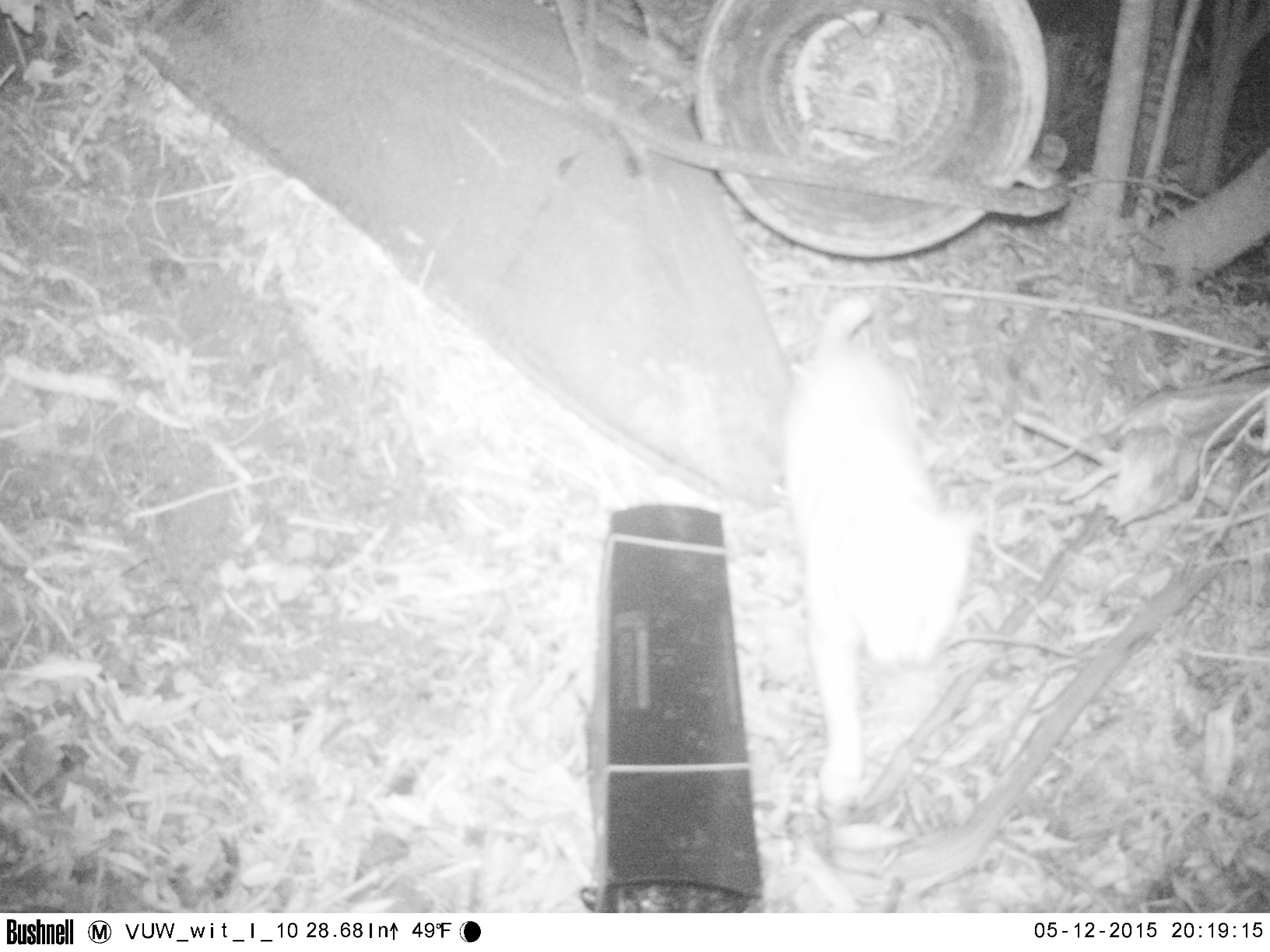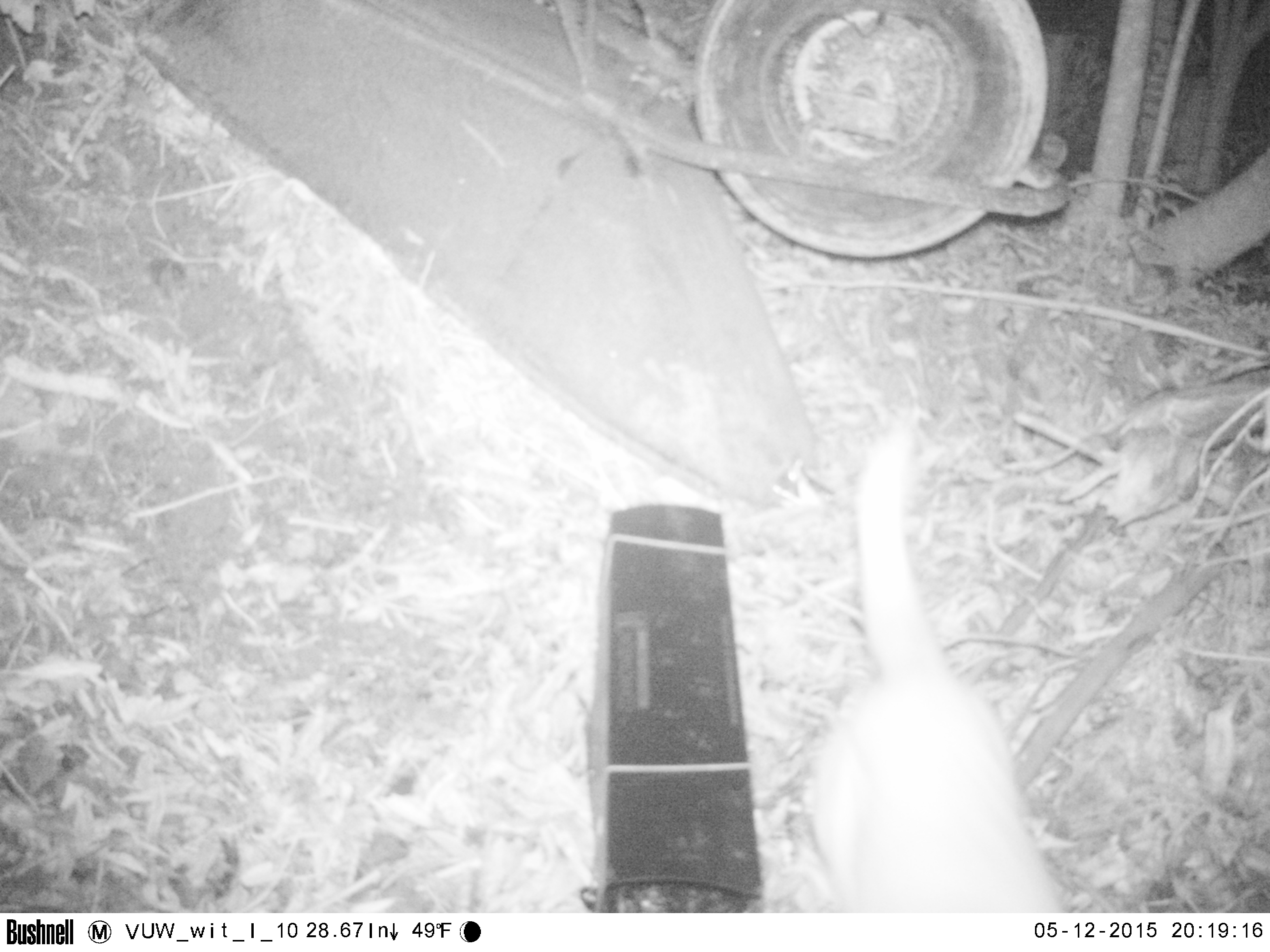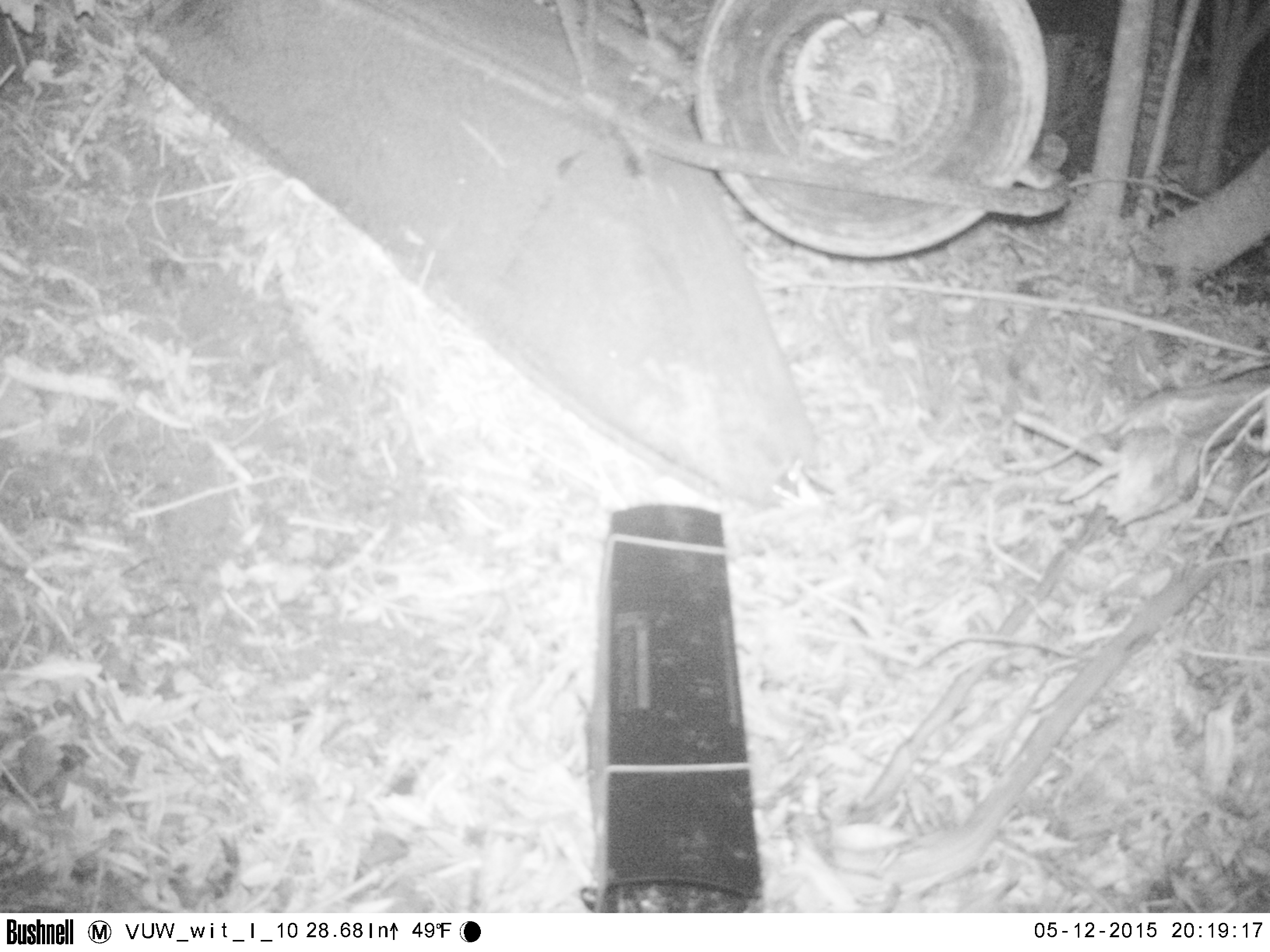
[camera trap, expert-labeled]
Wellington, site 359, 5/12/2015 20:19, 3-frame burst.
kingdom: Animalia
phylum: Chordata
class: Mammalia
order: Carnivora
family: Felidae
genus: Felis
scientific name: Felis catus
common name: cat